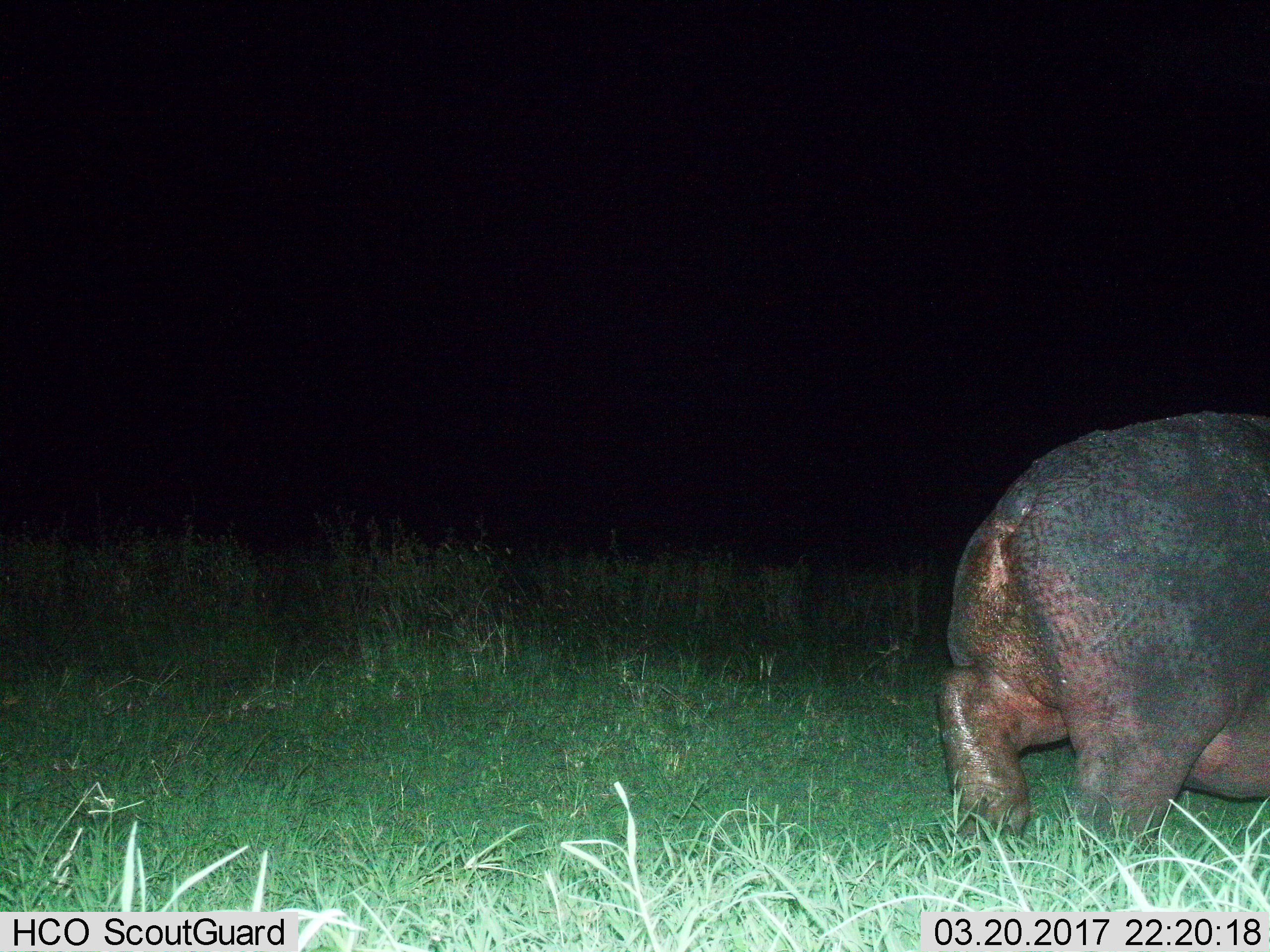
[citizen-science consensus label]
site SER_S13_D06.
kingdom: Animalia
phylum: Chordata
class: Mammalia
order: Artiodactyla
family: Hippopotamidae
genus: Hippopotamus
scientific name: Hippopotamus amphibius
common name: hippopotamus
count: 1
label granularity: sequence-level